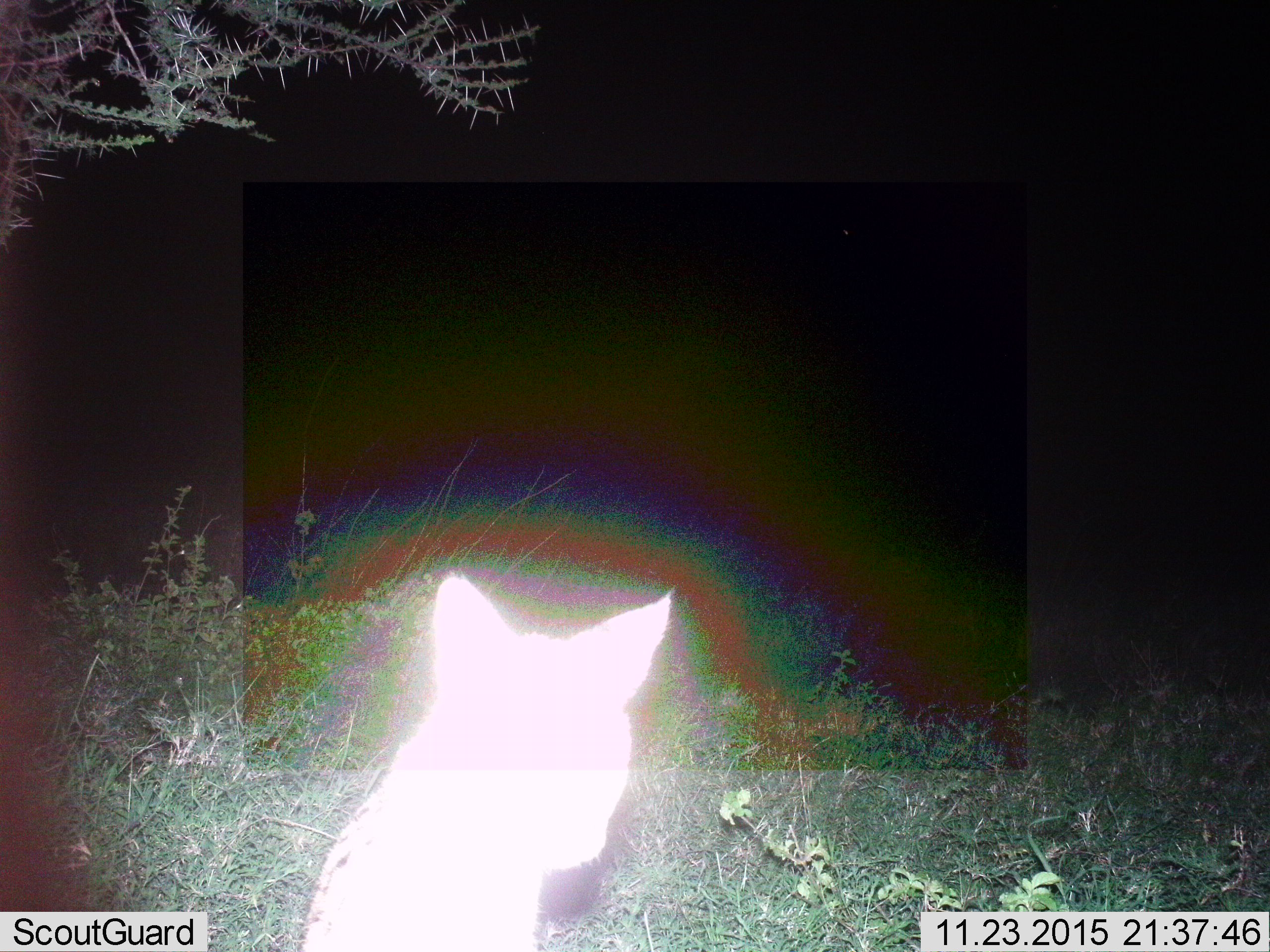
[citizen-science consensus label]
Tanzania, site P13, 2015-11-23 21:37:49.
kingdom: Animalia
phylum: Chordata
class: Mammalia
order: Carnivora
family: Felidae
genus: Leptailurus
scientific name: Leptailurus serval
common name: serval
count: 1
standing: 100%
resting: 0%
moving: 0%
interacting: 0%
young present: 0%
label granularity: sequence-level